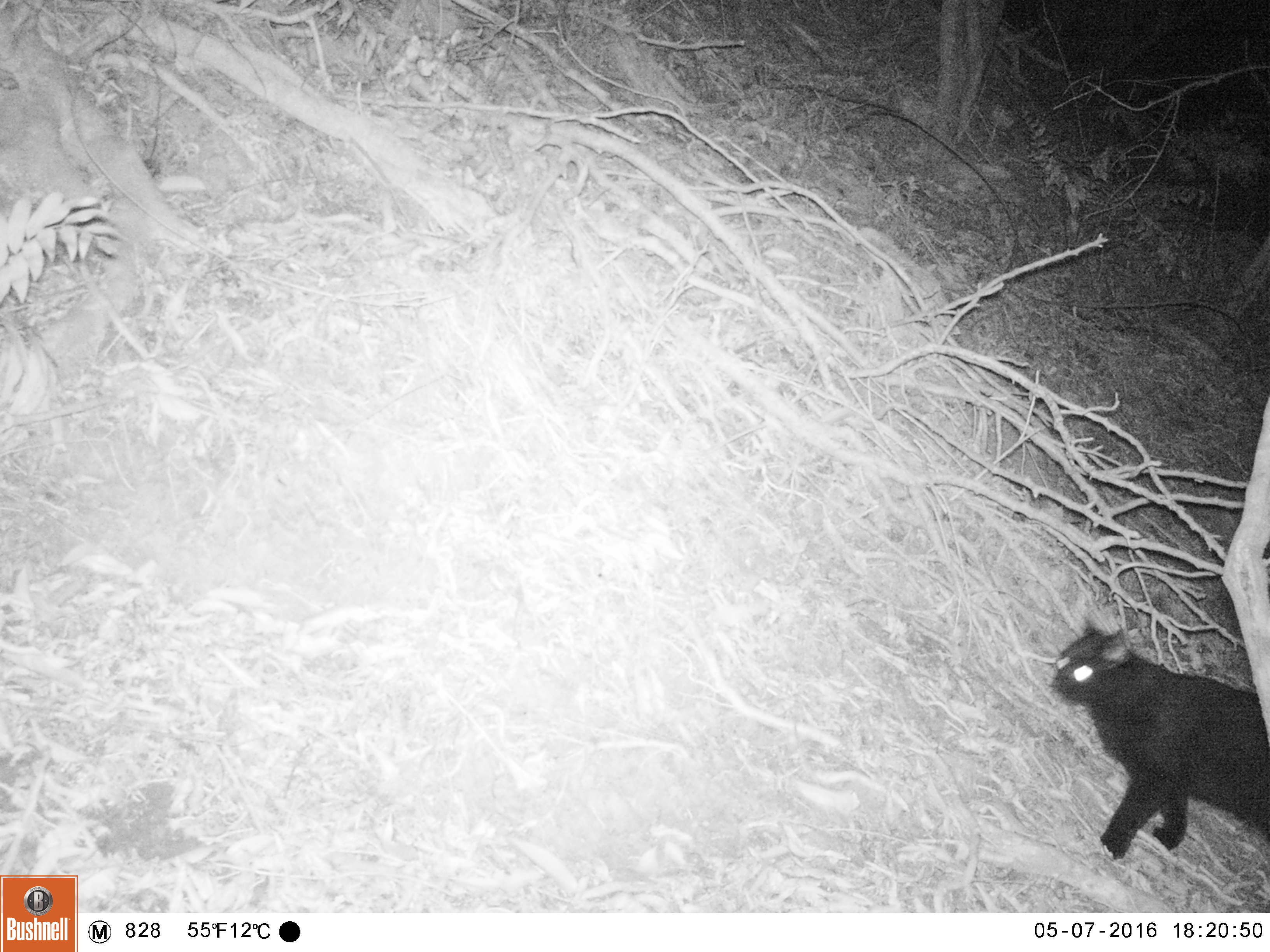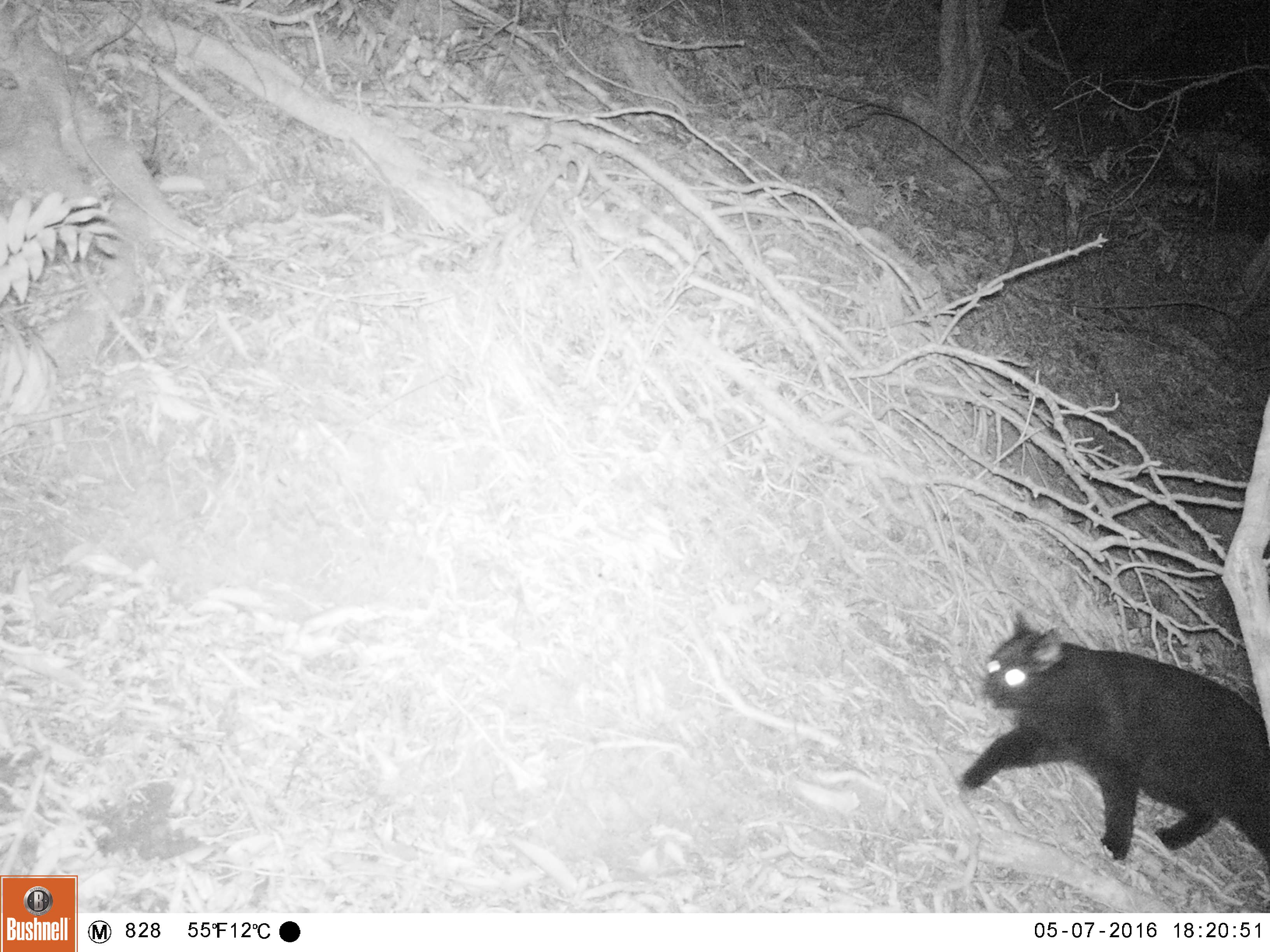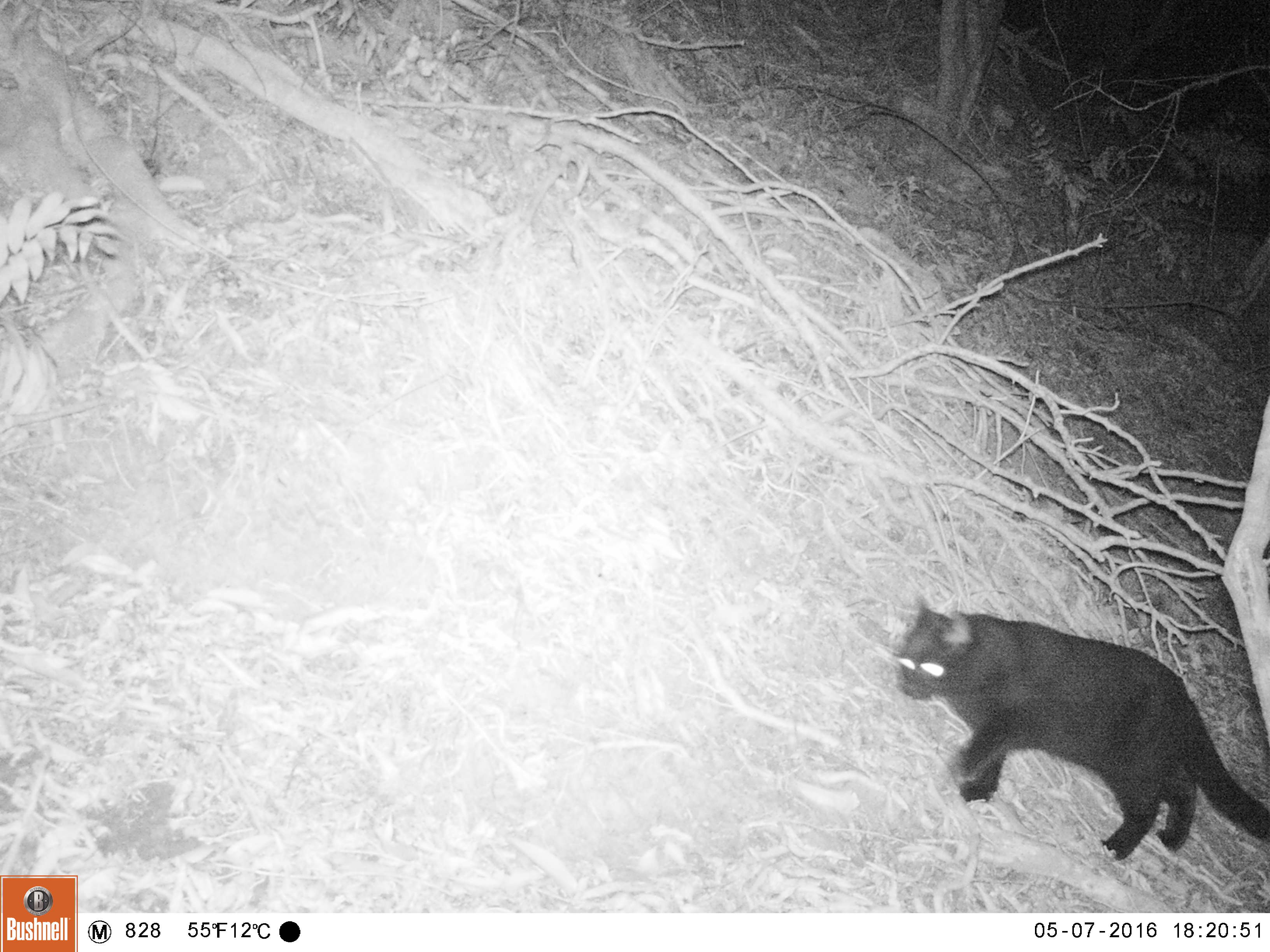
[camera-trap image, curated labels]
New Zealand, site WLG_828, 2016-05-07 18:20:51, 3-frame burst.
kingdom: Animalia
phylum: Chordata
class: Mammalia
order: Carnivora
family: Felidae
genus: Felis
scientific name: Felis catus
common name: domestic cat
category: cat